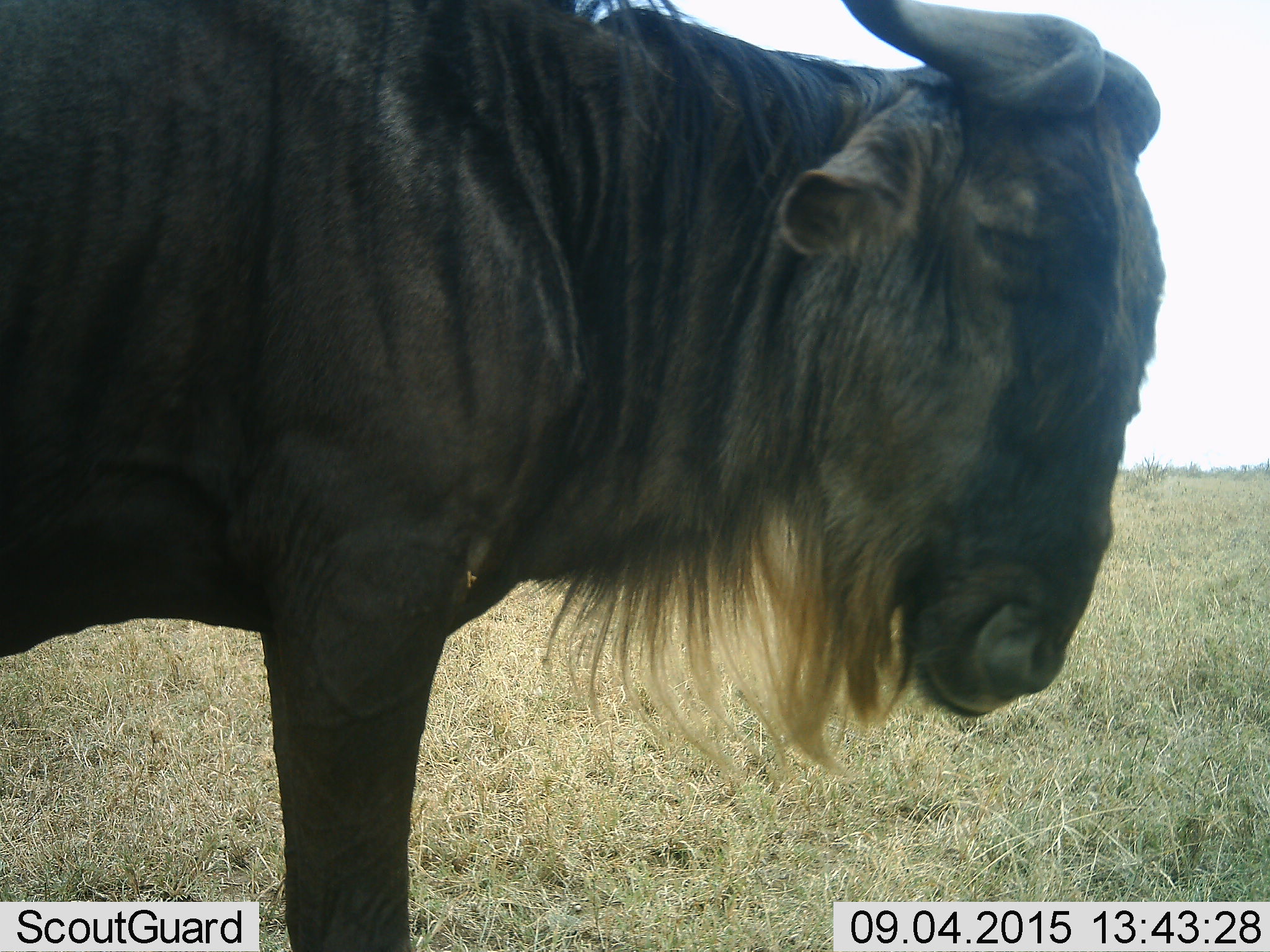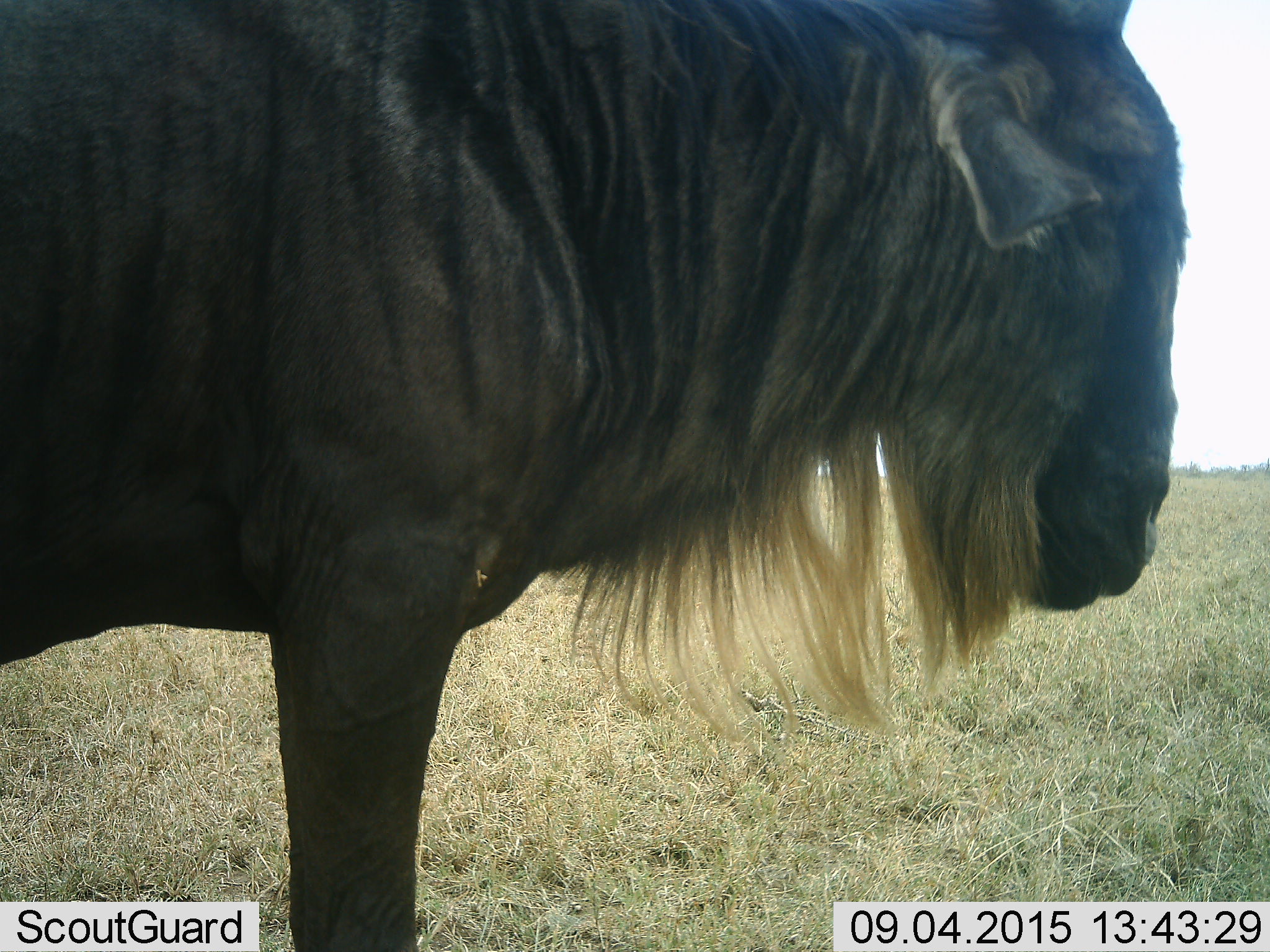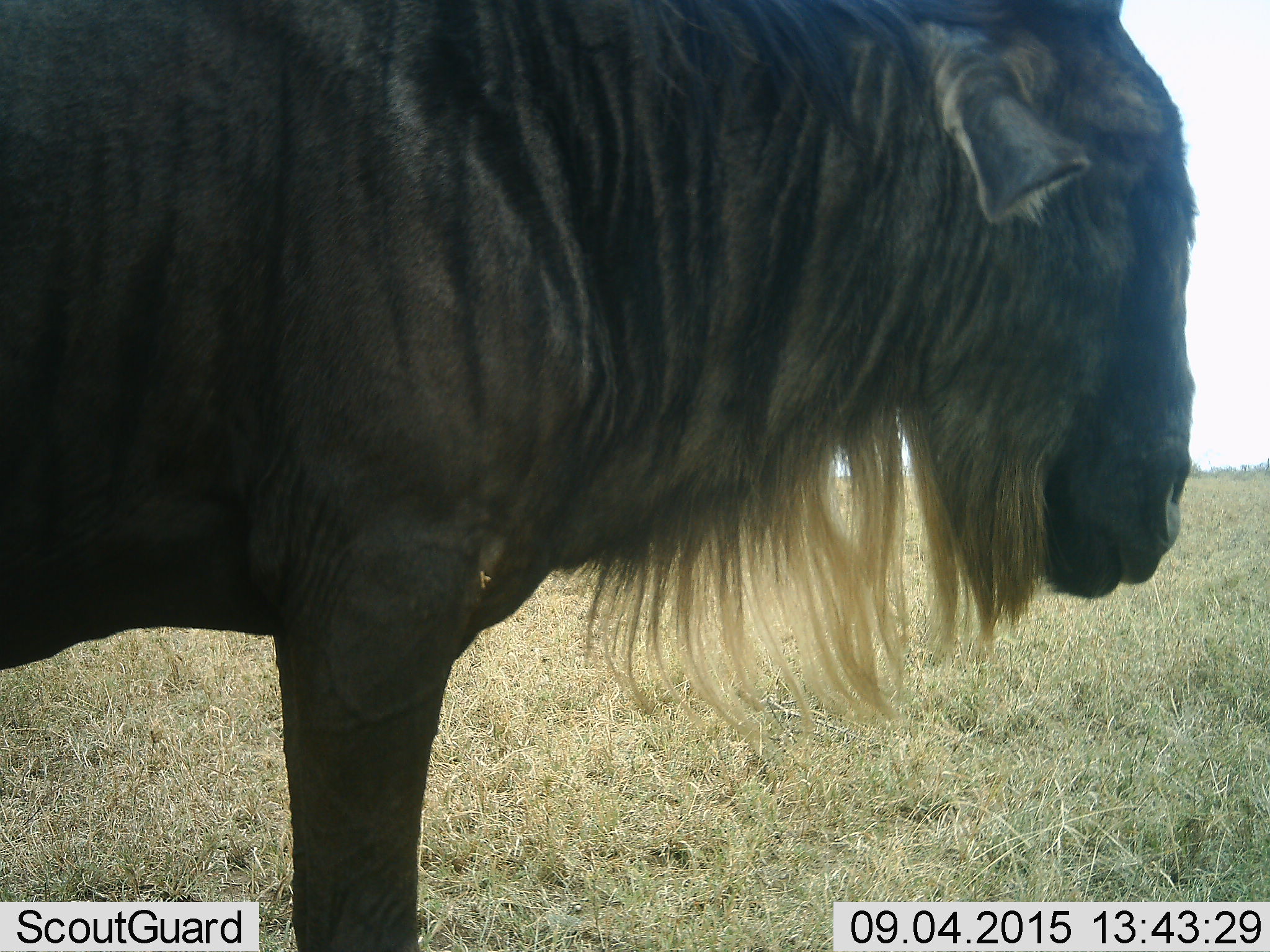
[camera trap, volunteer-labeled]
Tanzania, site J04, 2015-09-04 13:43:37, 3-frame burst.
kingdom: Animalia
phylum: Chordata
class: Mammalia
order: Artiodactyla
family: Bovidae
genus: Connochaetes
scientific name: Connochaetes taurinus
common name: blue wildebeest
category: wildebeest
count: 1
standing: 100%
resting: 0%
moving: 0%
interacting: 0%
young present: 0%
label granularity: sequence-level